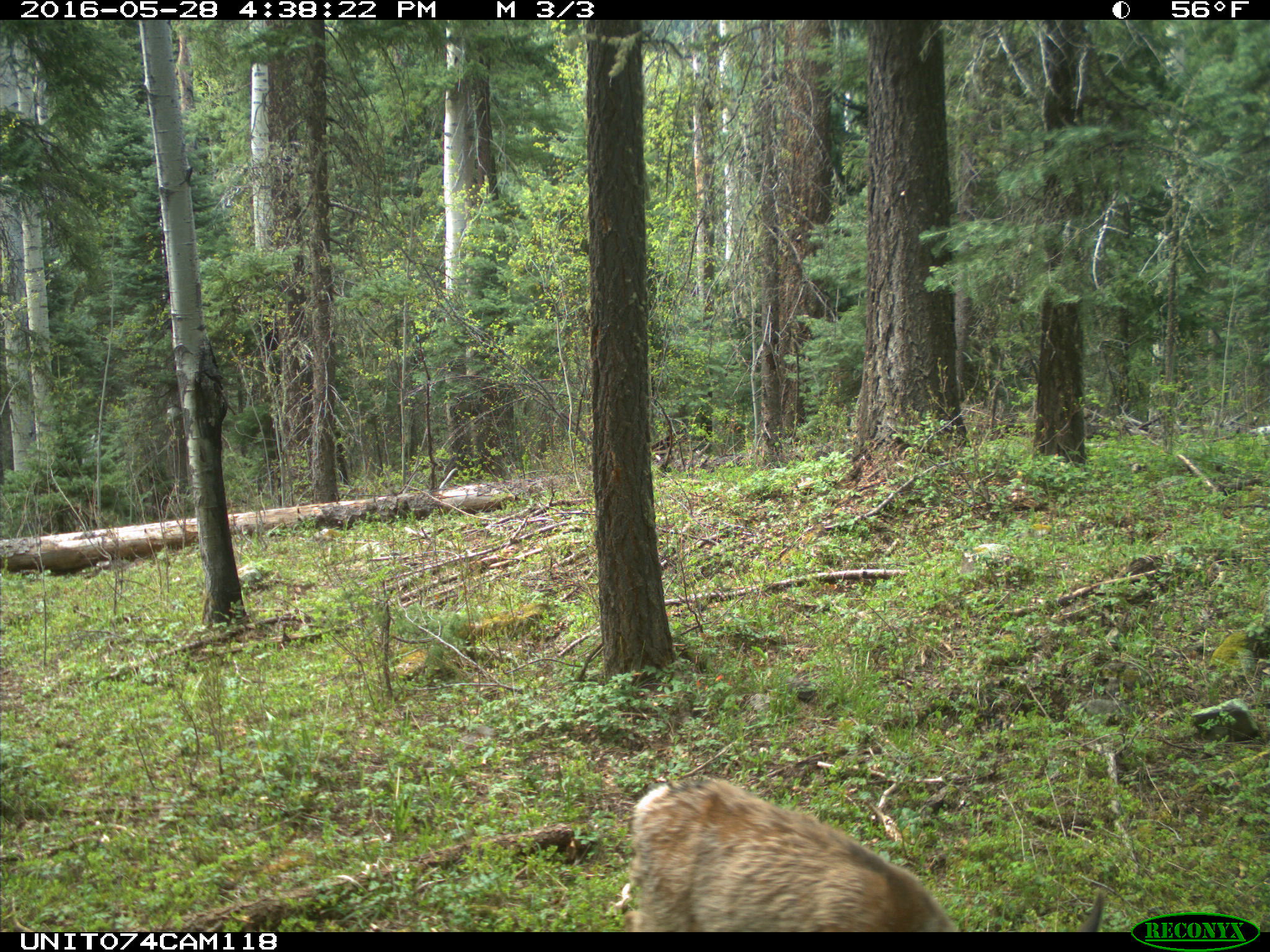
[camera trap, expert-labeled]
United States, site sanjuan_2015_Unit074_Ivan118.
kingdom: Animalia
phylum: Chordata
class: Mammalia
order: Artiodactyla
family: Cervidae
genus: Odocoileus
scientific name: Odocoileus hemionus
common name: mule deer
Odocoileus hemionus (mule deer).